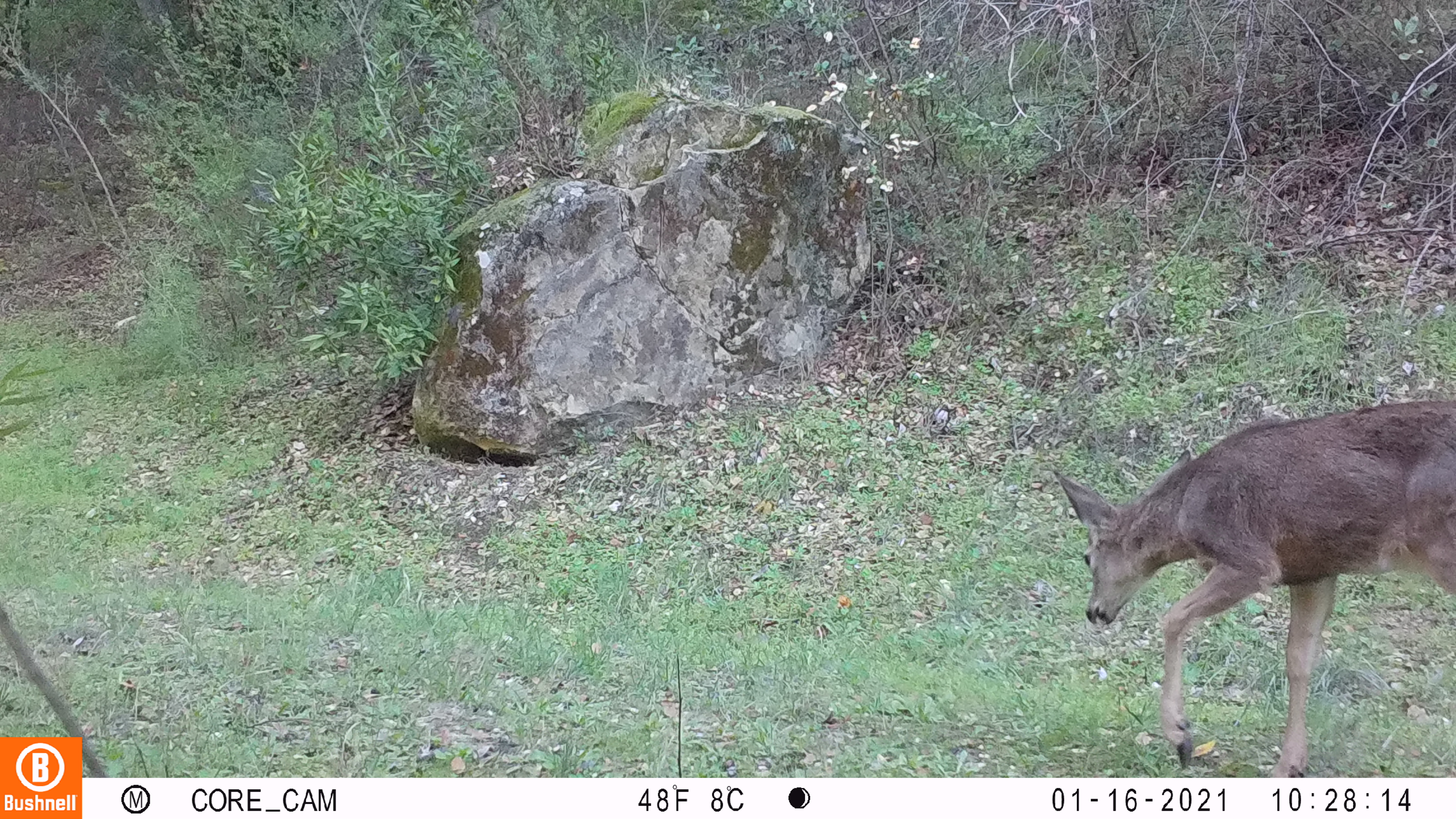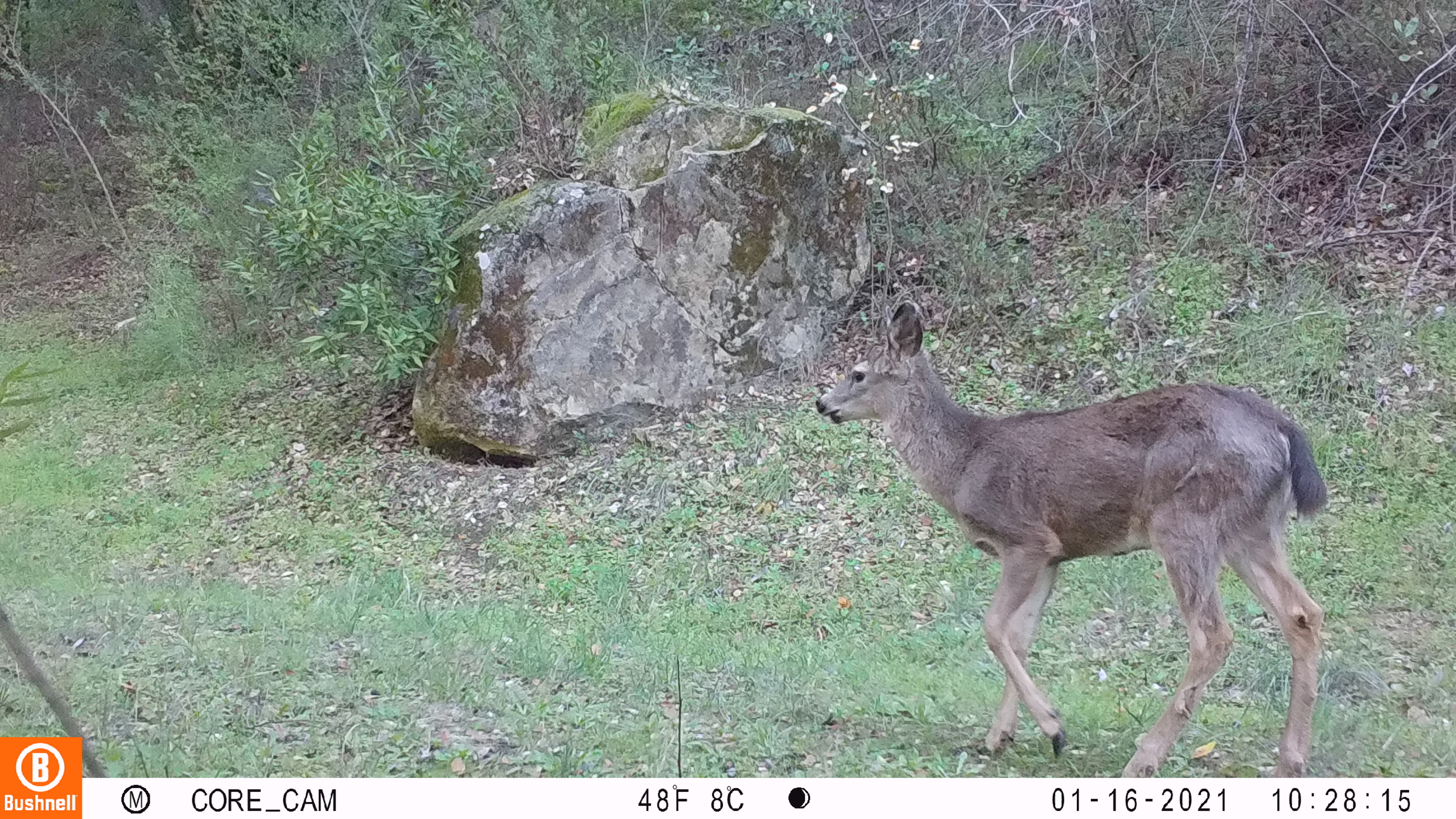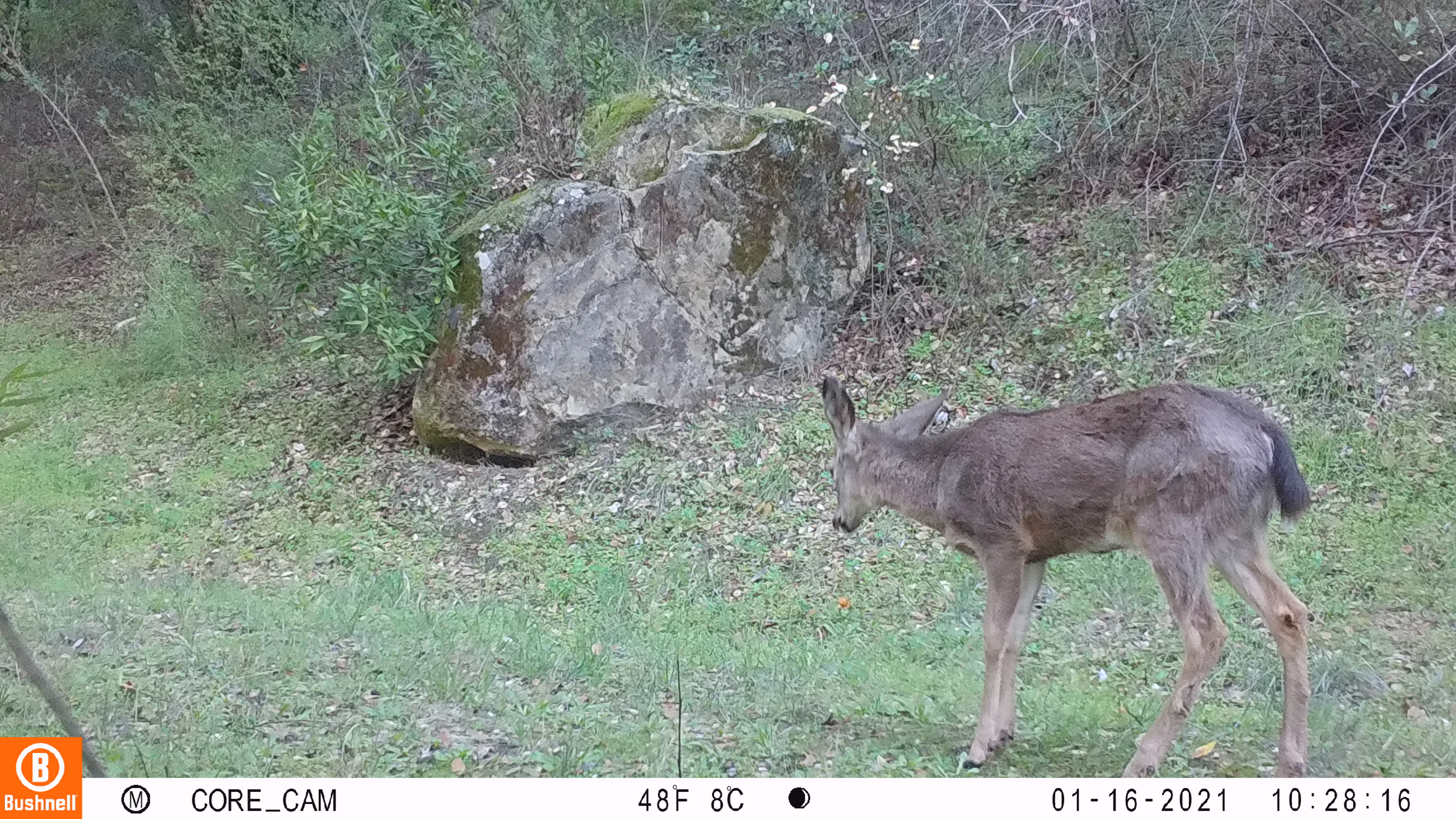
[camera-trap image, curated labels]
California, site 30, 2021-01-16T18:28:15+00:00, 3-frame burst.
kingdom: Animalia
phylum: Chordata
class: Mammalia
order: Artiodactyla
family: Cervidae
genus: Odocoileus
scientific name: Odocoileus hemionus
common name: mule deer